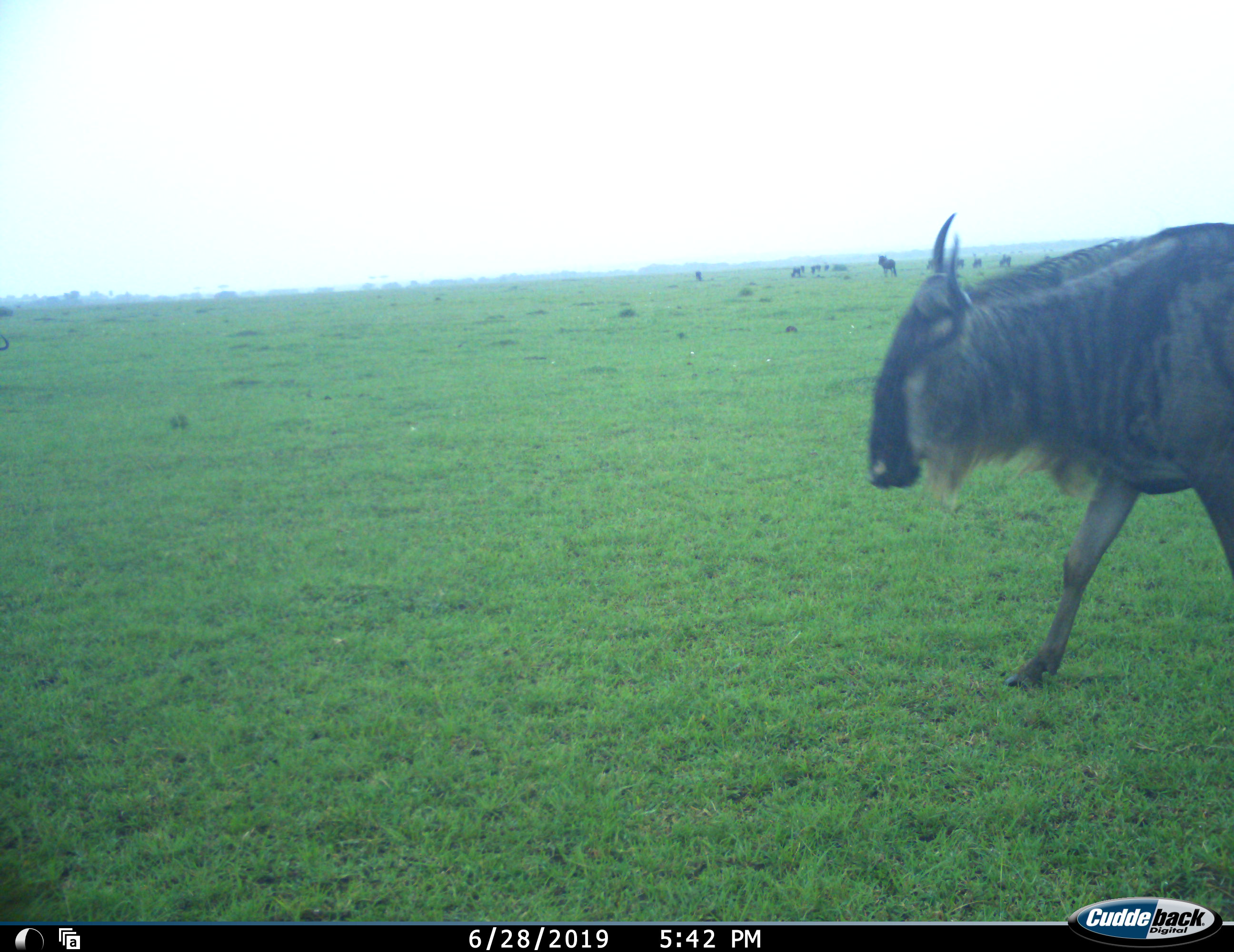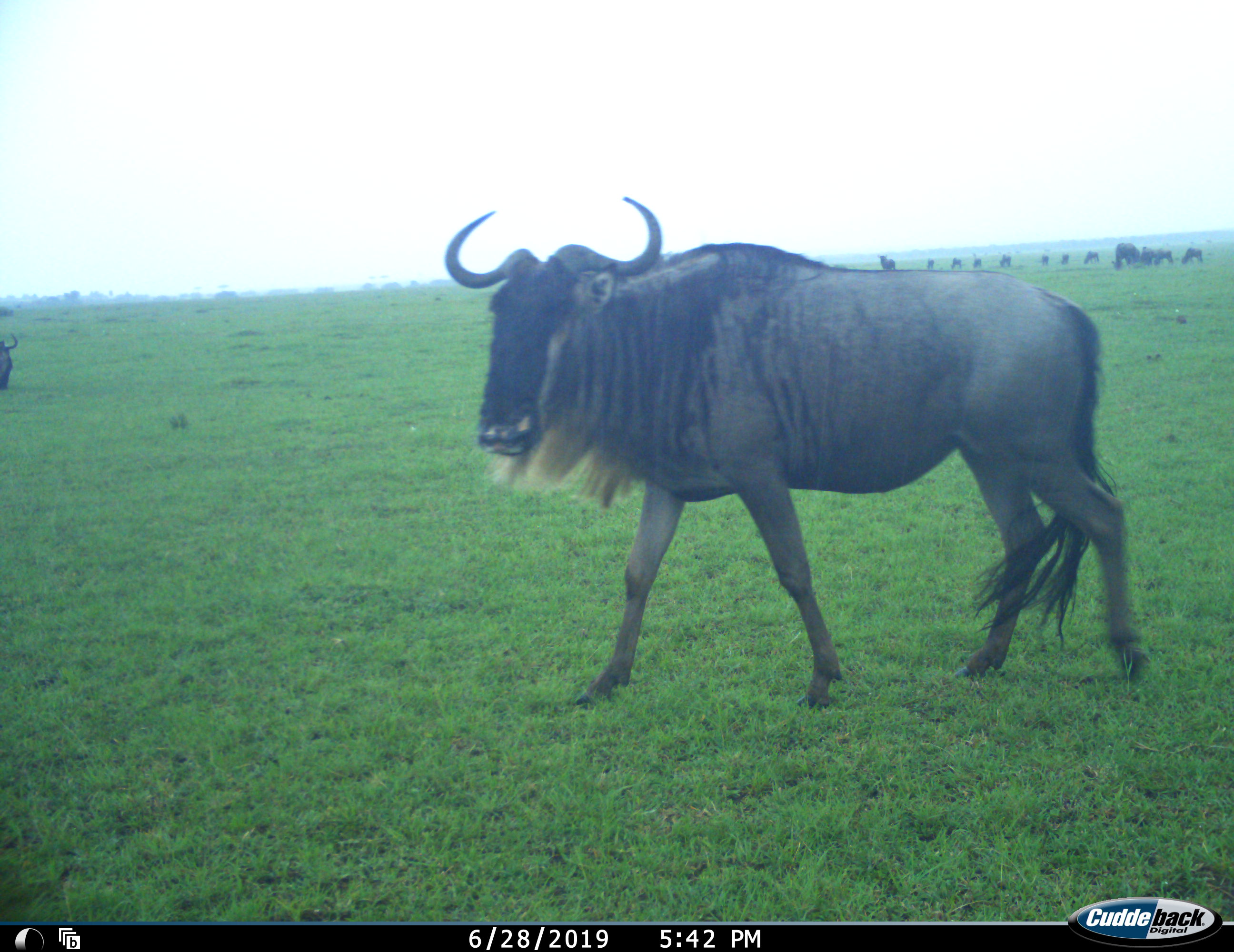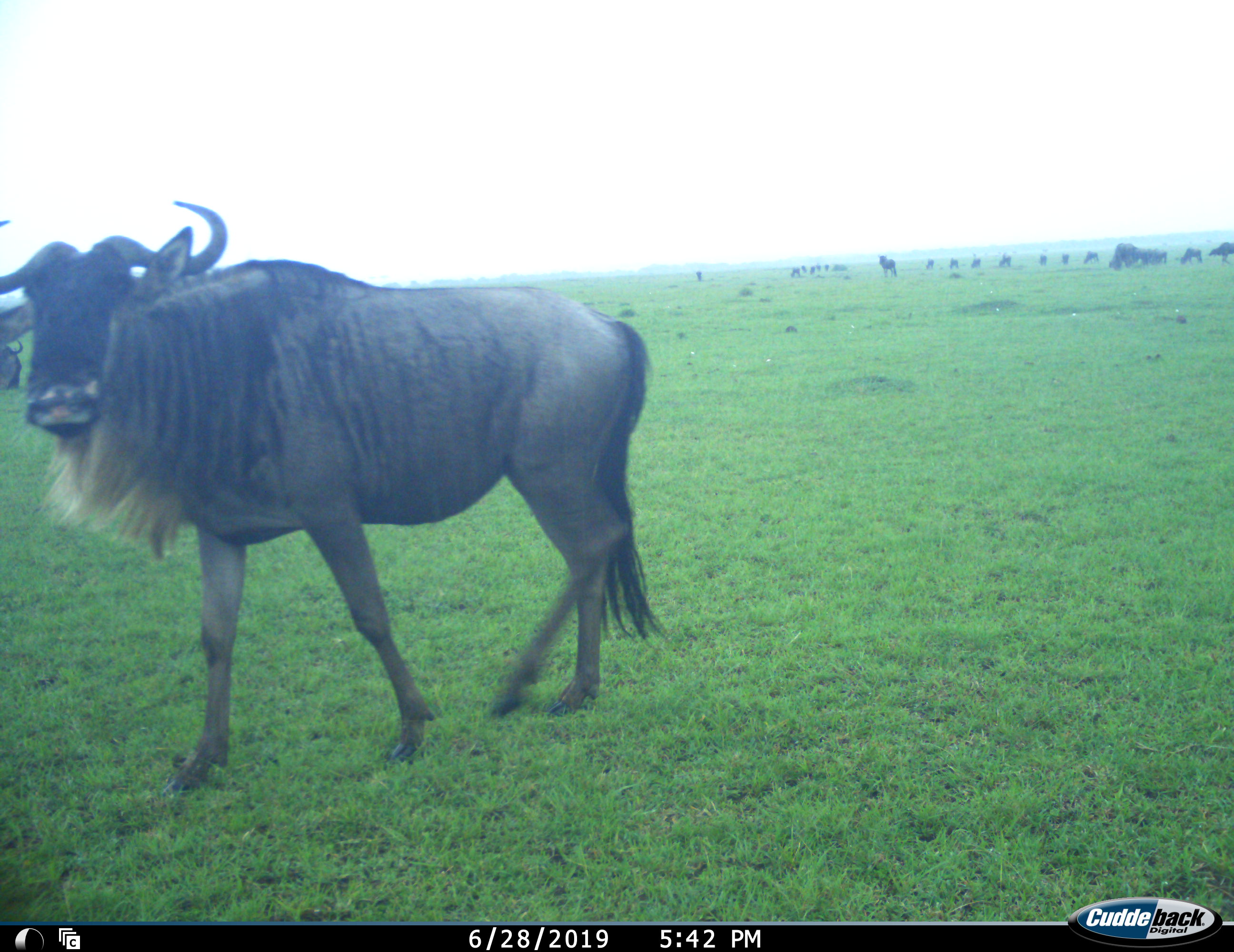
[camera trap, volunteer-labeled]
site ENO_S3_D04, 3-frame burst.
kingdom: Animalia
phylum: Chordata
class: Mammalia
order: Artiodactyla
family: Bovidae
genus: Connochaetes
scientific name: Connochaetes taurinus taurinus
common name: blue wildebeest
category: wildebeestblue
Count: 11-50.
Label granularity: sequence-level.